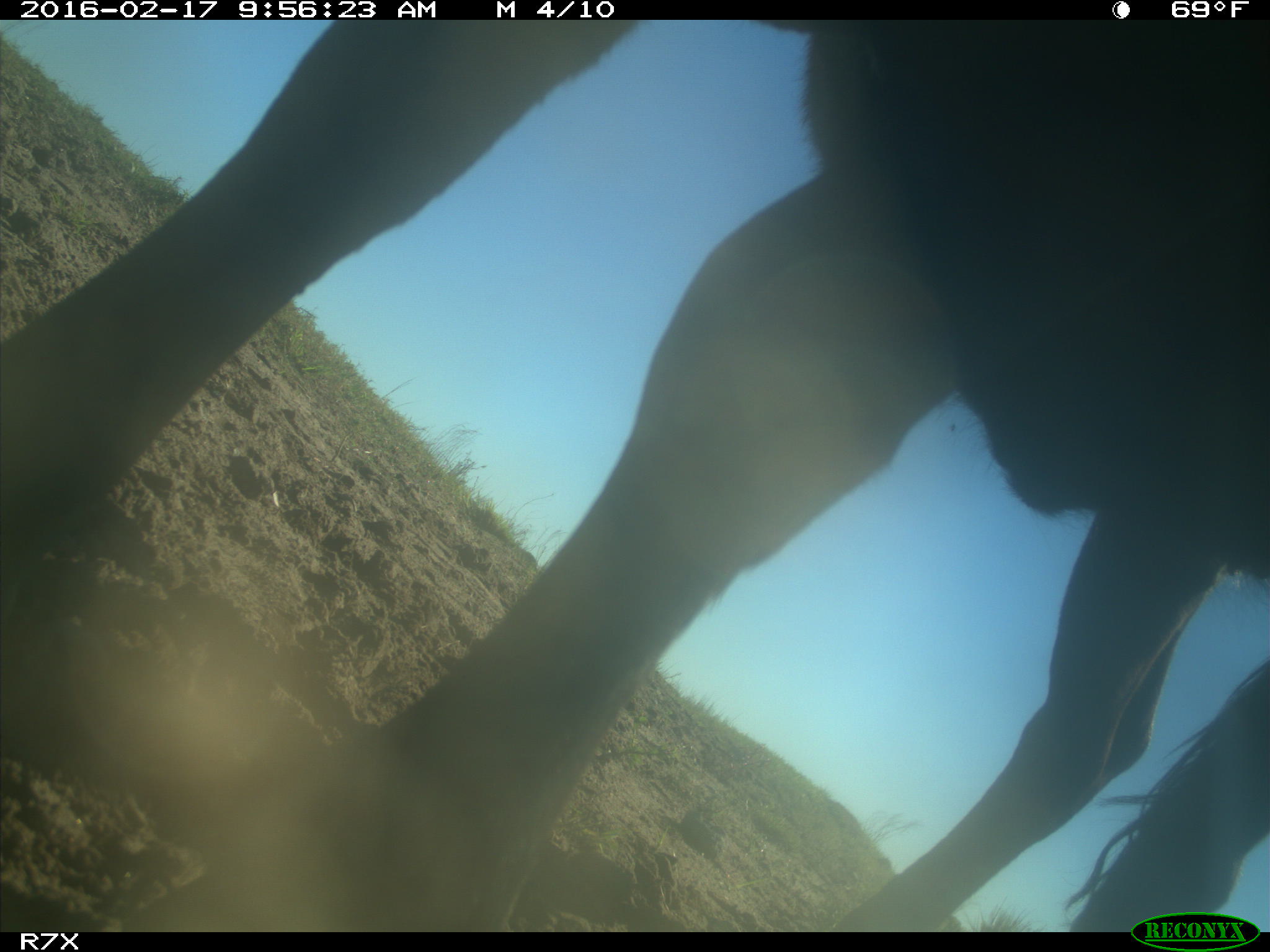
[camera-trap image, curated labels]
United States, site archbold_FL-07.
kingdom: Animalia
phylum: Chordata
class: Mammalia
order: Artiodactyla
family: Bovidae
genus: Bos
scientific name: Bos taurus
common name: domestic cow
Bos taurus (domestic cow).